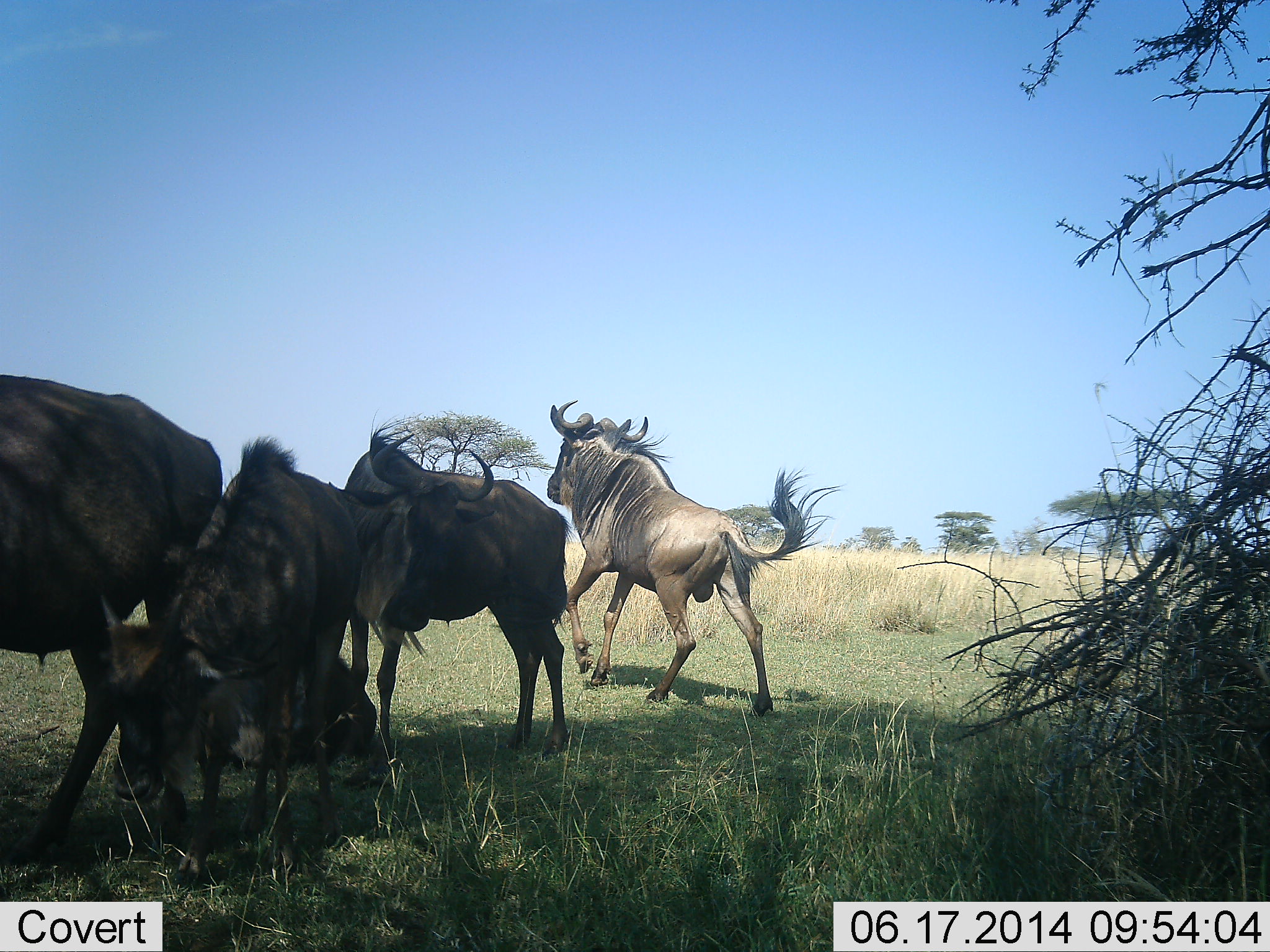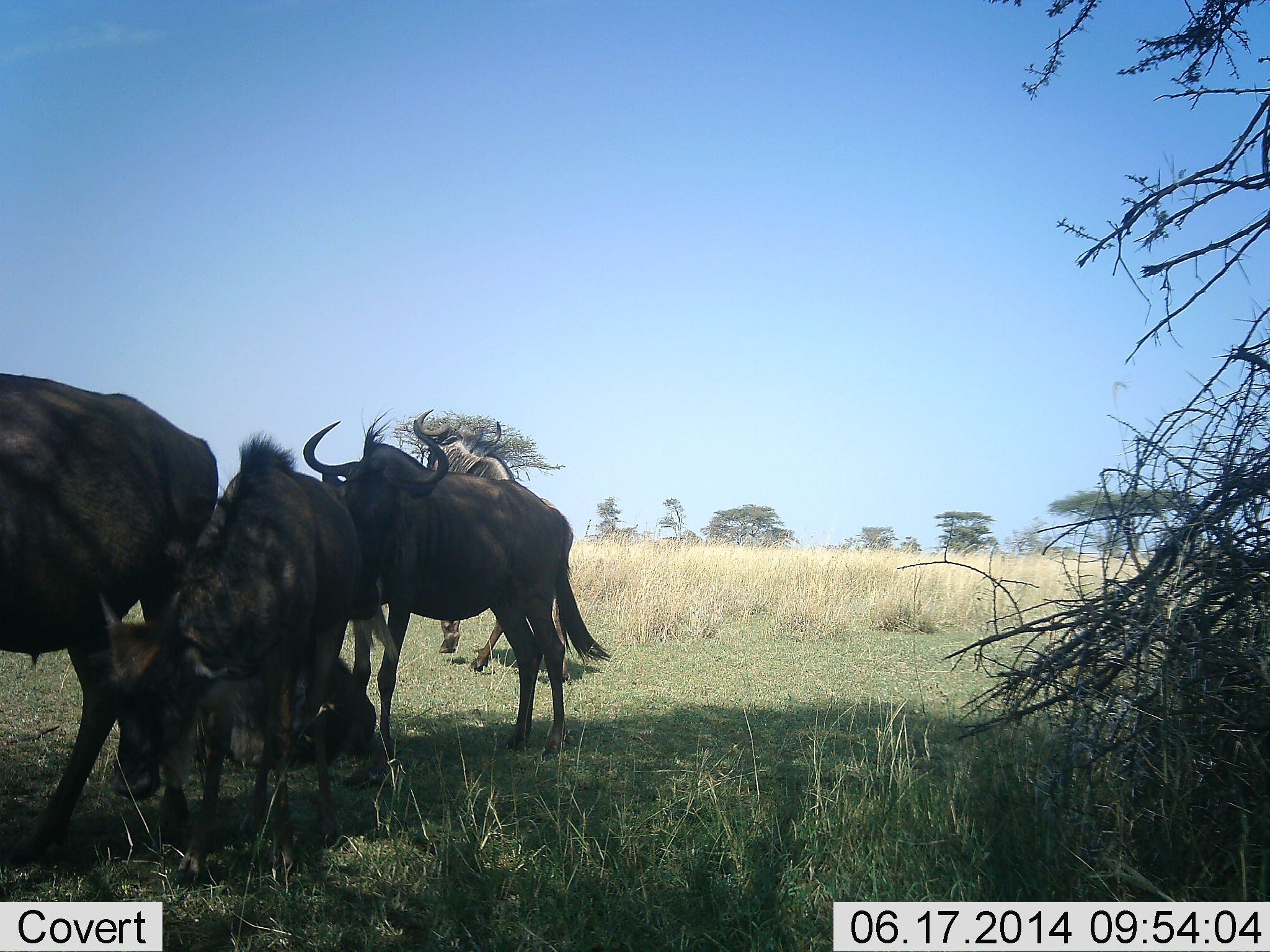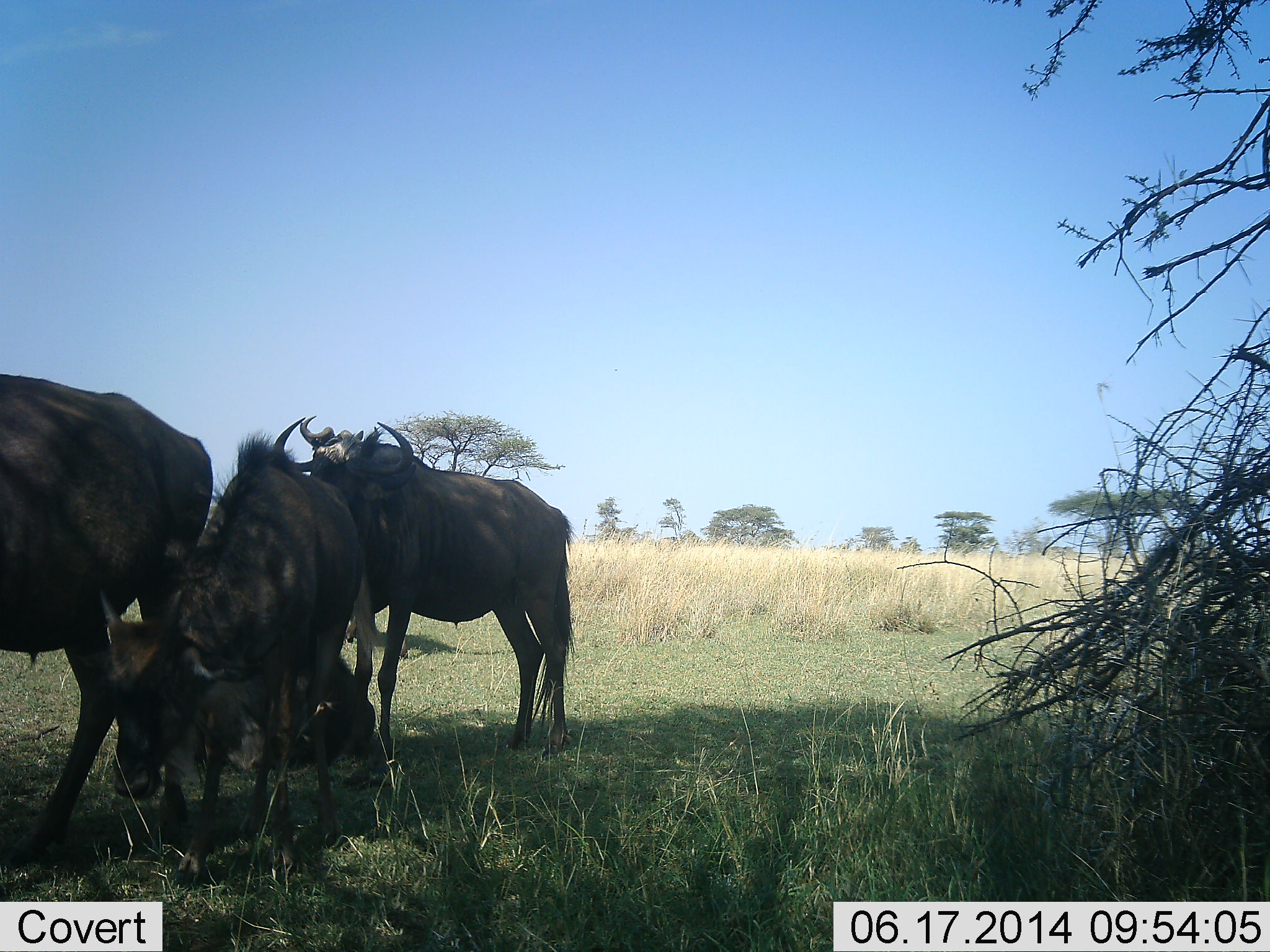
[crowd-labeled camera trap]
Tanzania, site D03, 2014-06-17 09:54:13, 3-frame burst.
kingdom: Animalia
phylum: Chordata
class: Mammalia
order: Artiodactyla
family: Bovidae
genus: Connochaetes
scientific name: Connochaetes taurinus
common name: blue wildebeest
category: wildebeest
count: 5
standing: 70%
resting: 60%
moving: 90%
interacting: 30%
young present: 40%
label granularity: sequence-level